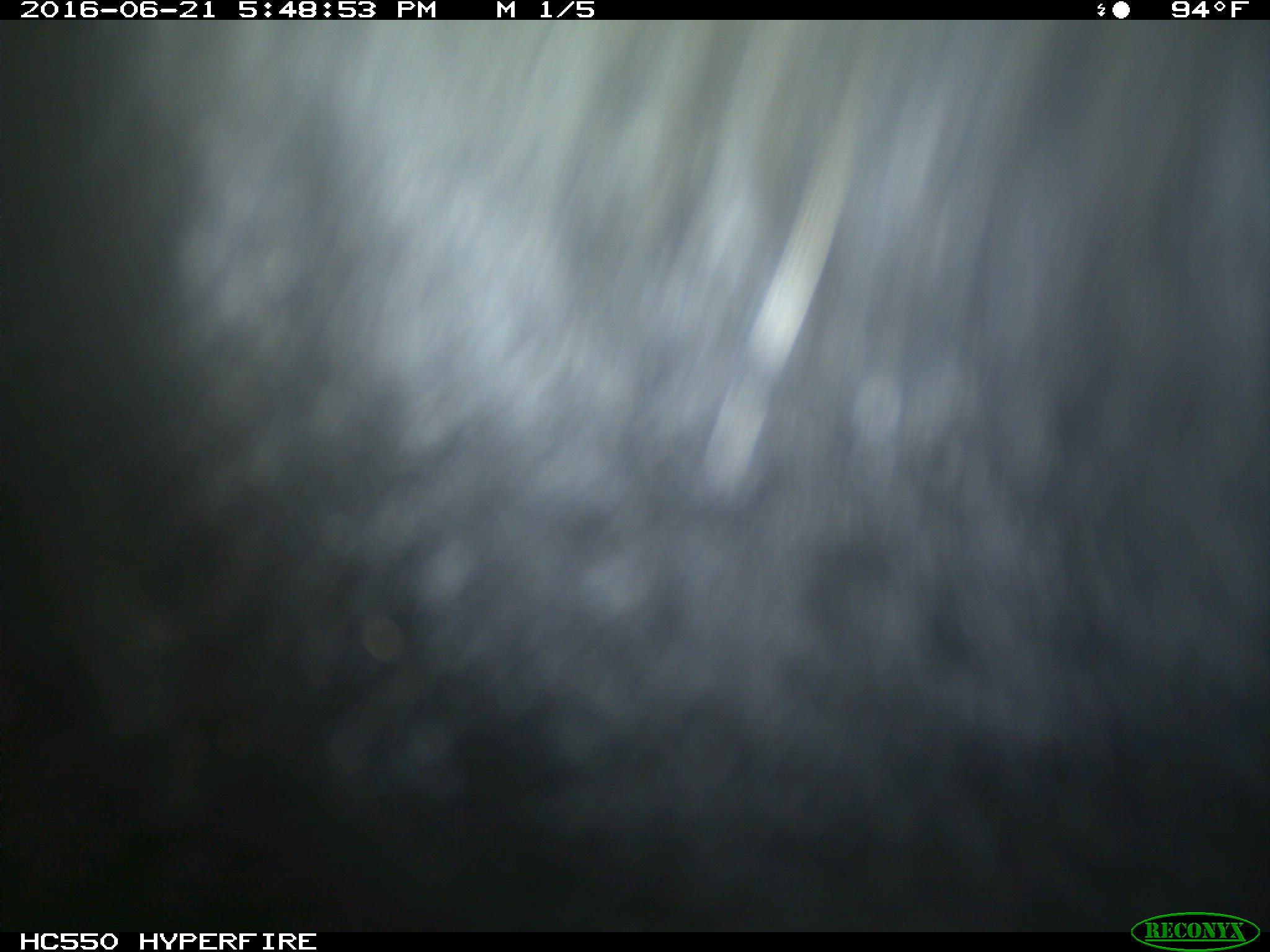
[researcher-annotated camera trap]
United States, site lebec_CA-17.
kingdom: Animalia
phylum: Chordata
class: Mammalia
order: Artiodactyla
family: Bovidae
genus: Bos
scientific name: Bos taurus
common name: domestic cow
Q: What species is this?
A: Bos taurus (domestic cow).